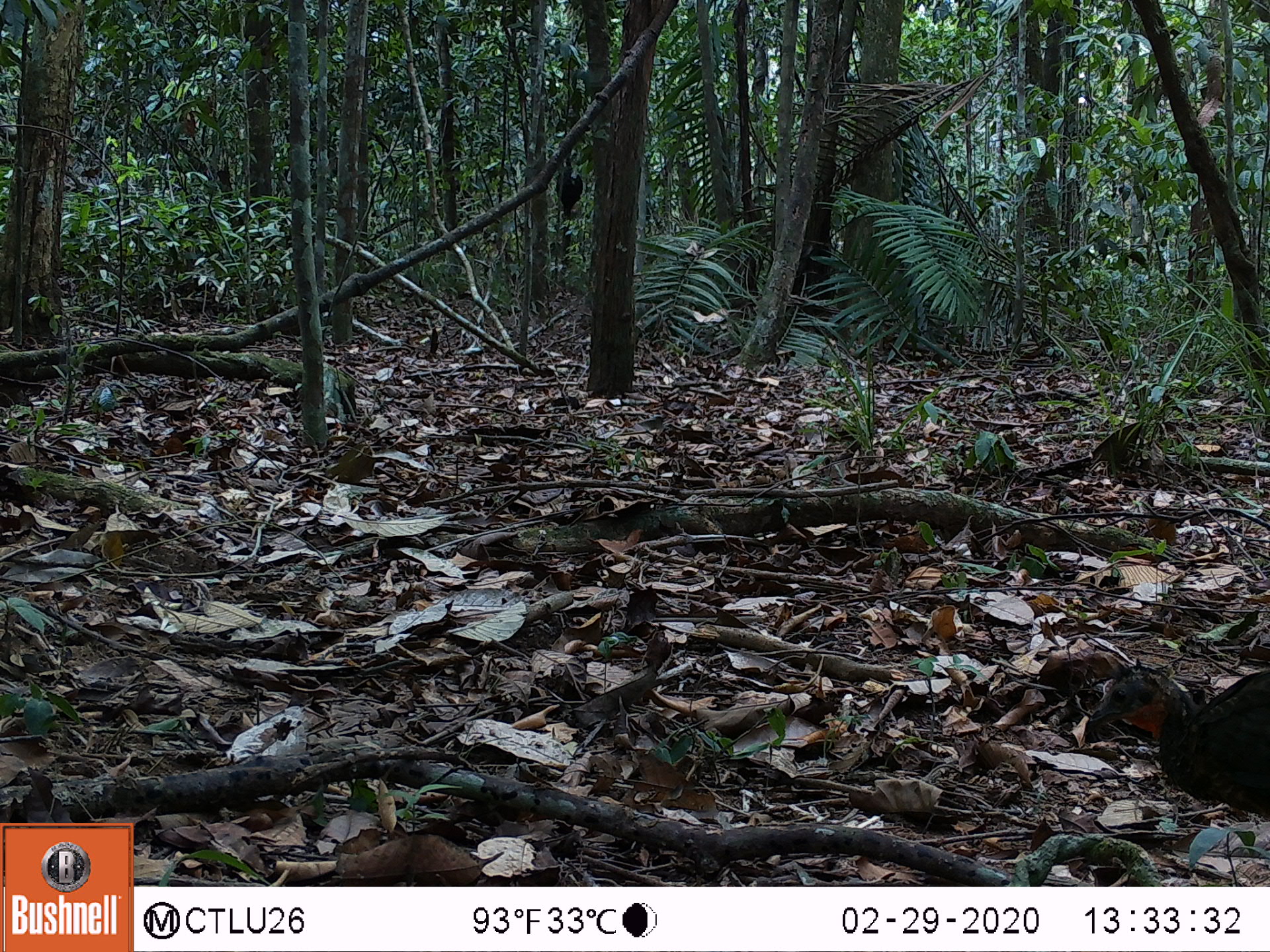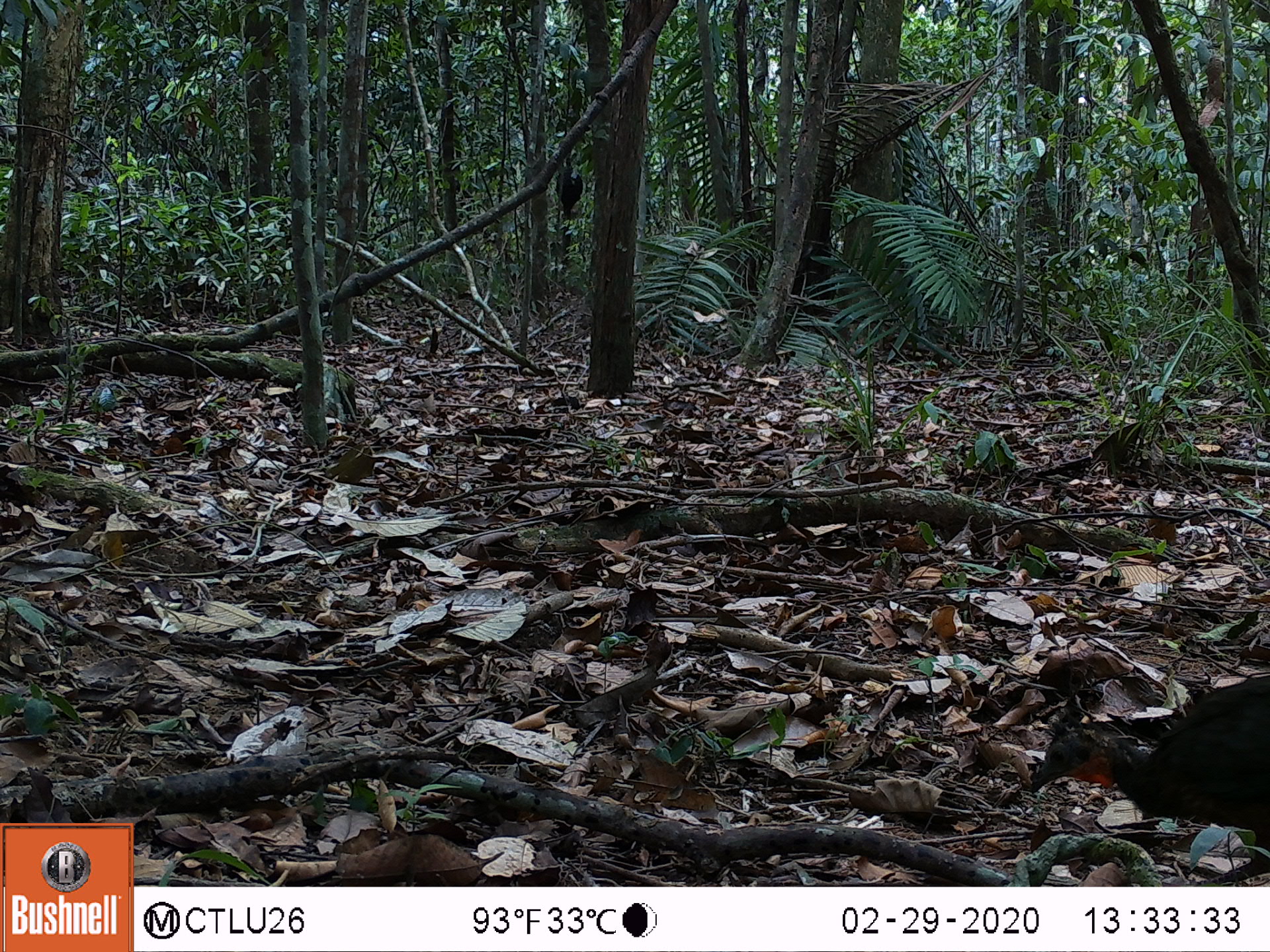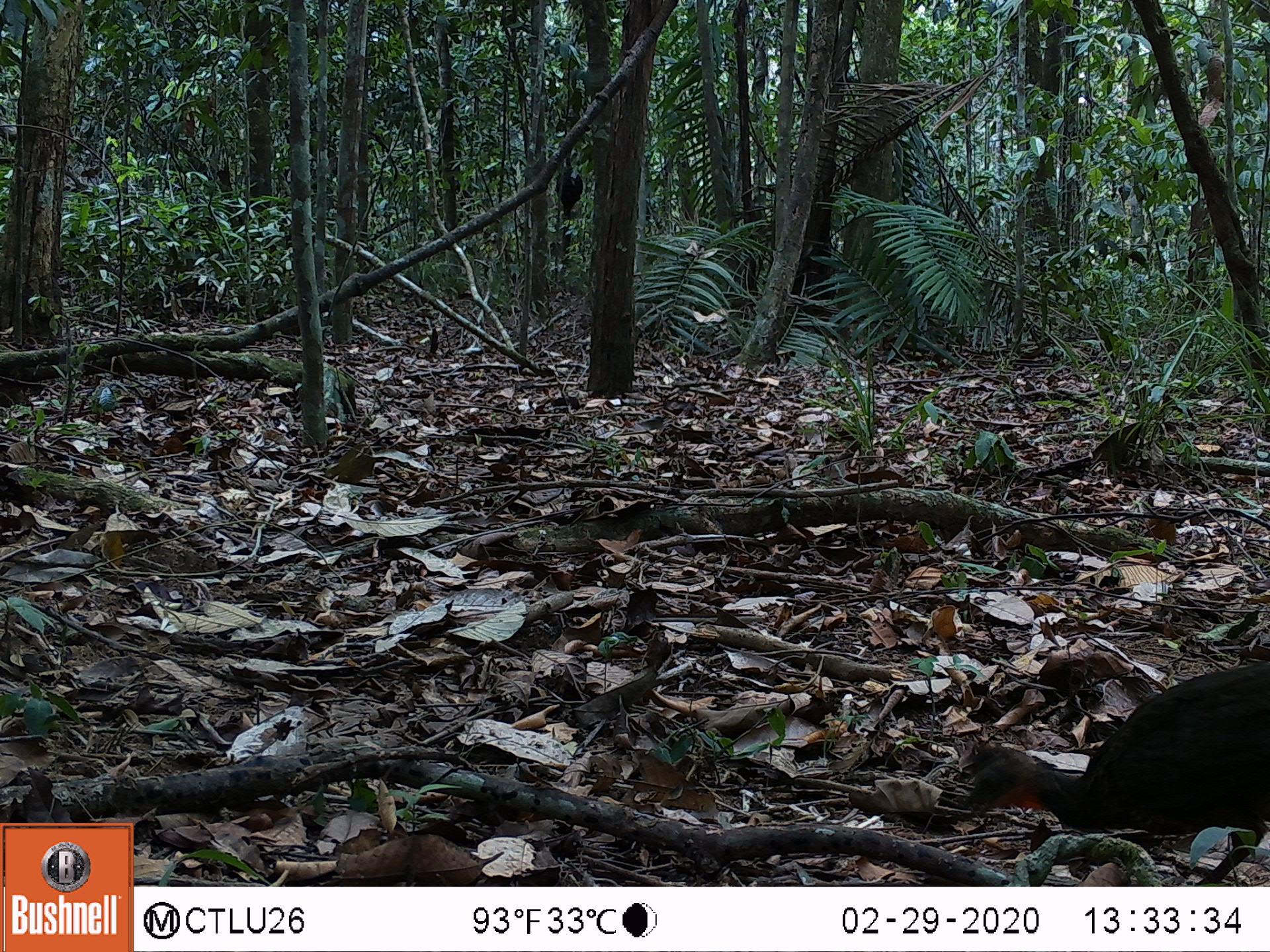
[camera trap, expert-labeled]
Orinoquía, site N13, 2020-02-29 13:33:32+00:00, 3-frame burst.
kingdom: Animalia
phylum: Chordata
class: Aves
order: Galliformes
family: Cracidae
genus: Penelope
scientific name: Penelope jacquacu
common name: spix's guan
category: spixs guan